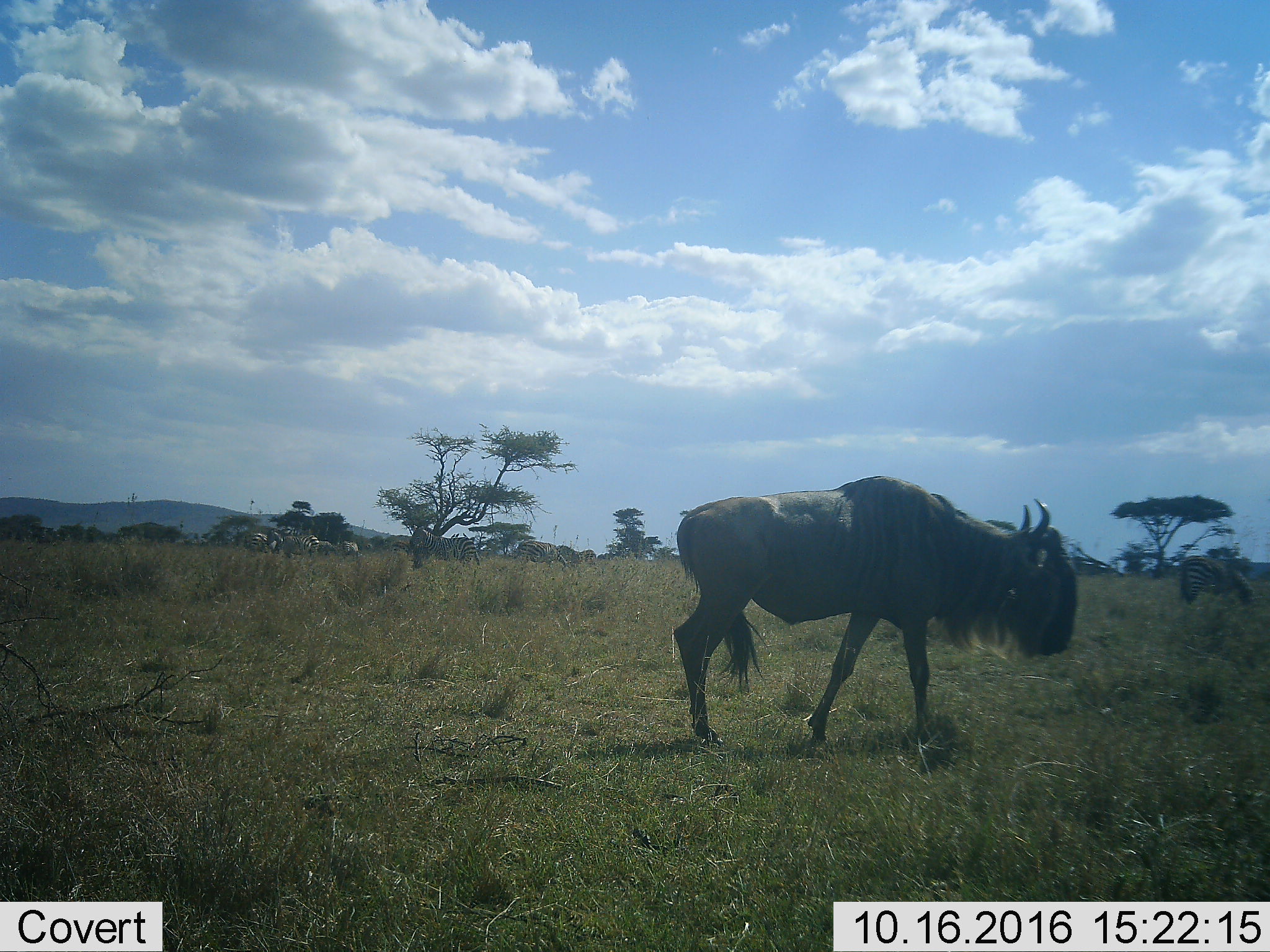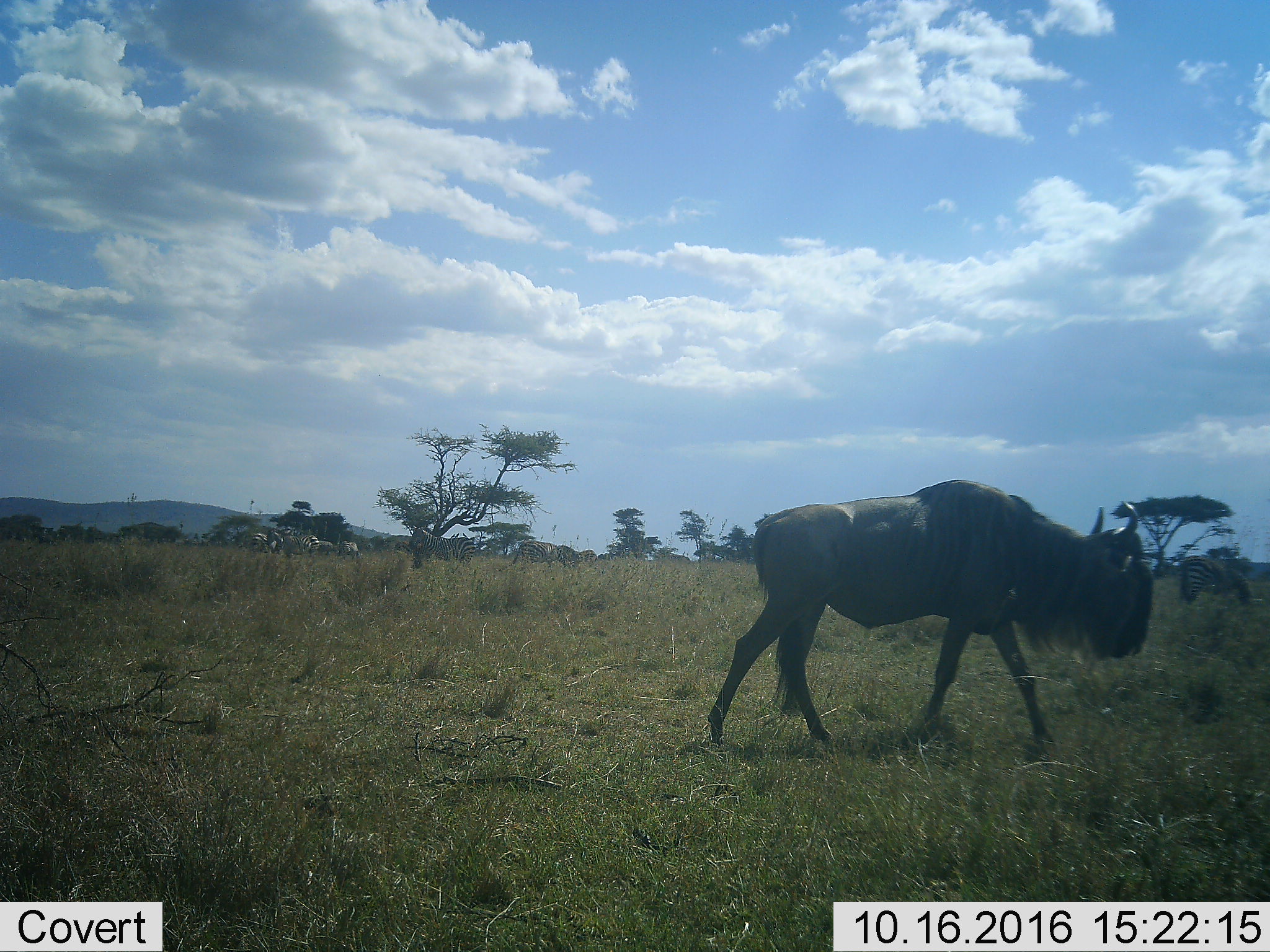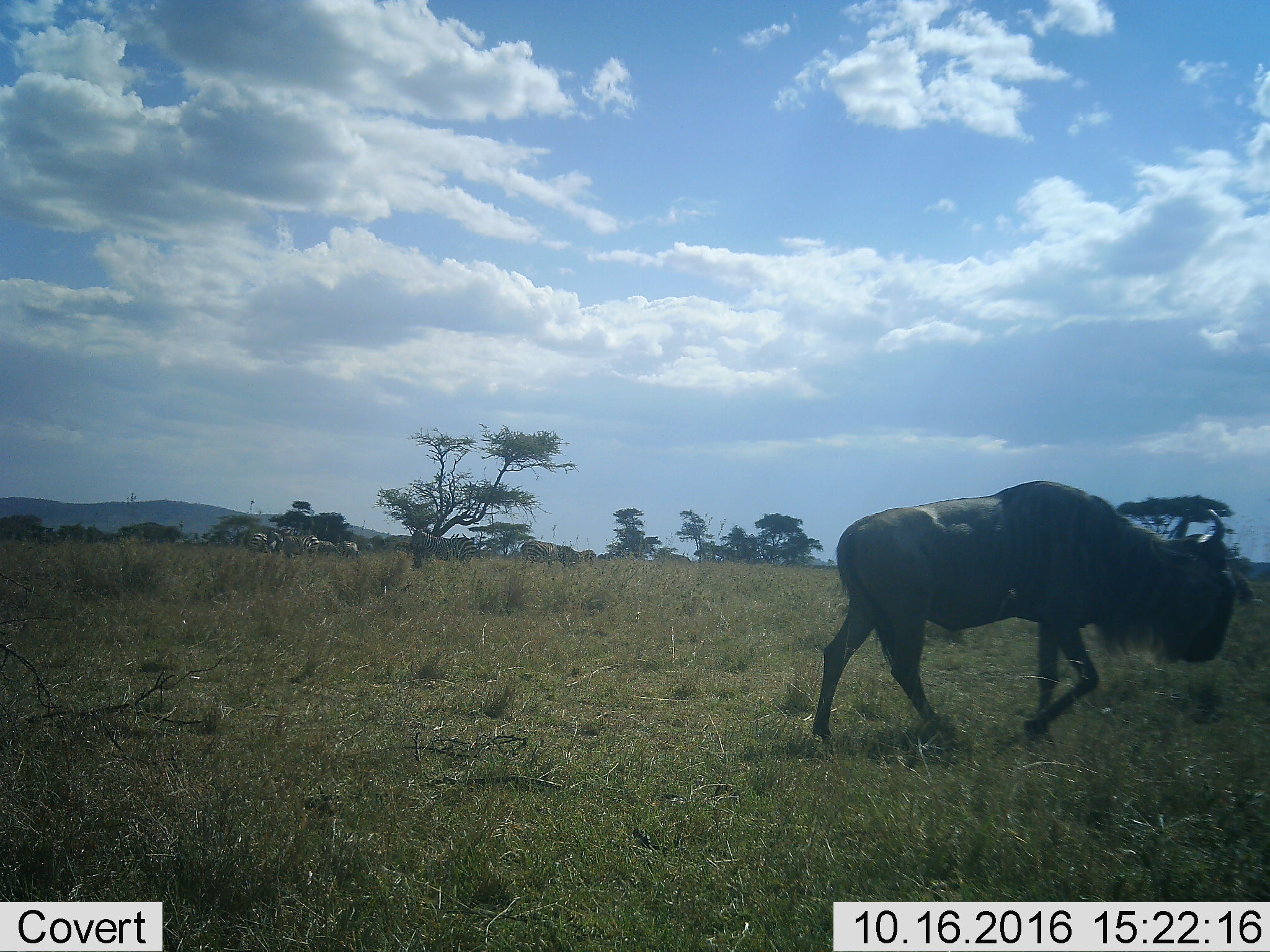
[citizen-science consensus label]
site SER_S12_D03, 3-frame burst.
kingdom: Animalia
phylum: Chordata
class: Mammalia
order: Artiodactyla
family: Bovidae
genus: Connochaetes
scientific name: Connochaetes taurinus taurinus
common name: blue wildebeest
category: wildebeestblue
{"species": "wildebeestblue (blue wildebeest) (Connochaetes taurinus taurinus)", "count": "1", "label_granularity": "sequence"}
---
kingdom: Animalia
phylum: Chordata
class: Mammalia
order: Perissodactyla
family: Equidae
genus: Equus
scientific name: Equus quagga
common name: plains zebra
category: zebraplains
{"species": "zebraplains (plains zebra) (Equus quagga)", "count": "10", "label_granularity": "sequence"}